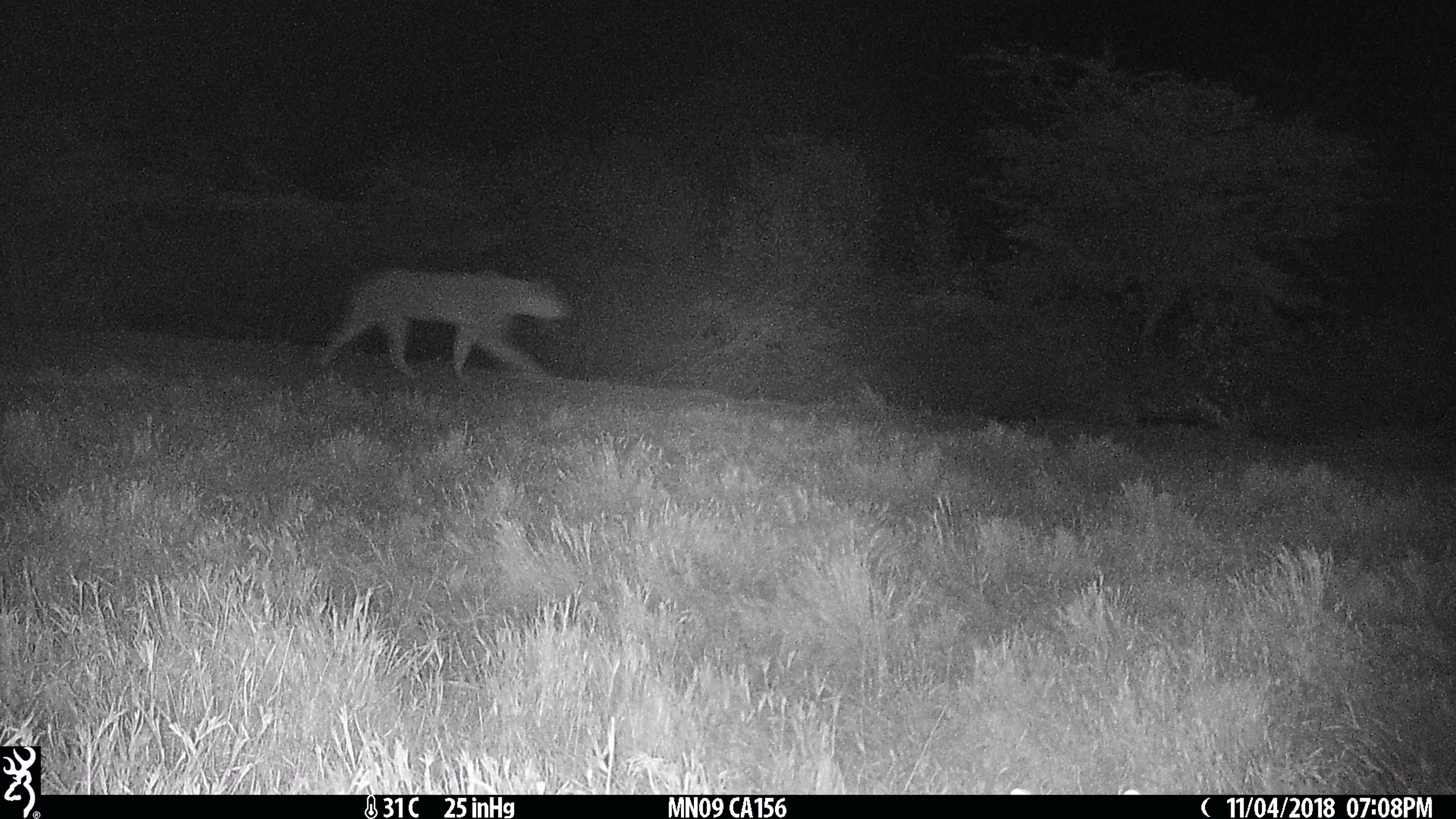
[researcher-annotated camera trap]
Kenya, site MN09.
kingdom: Animalia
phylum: Chordata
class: Mammalia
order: Carnivora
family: Felidae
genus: Panthera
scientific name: Panthera leo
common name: lion